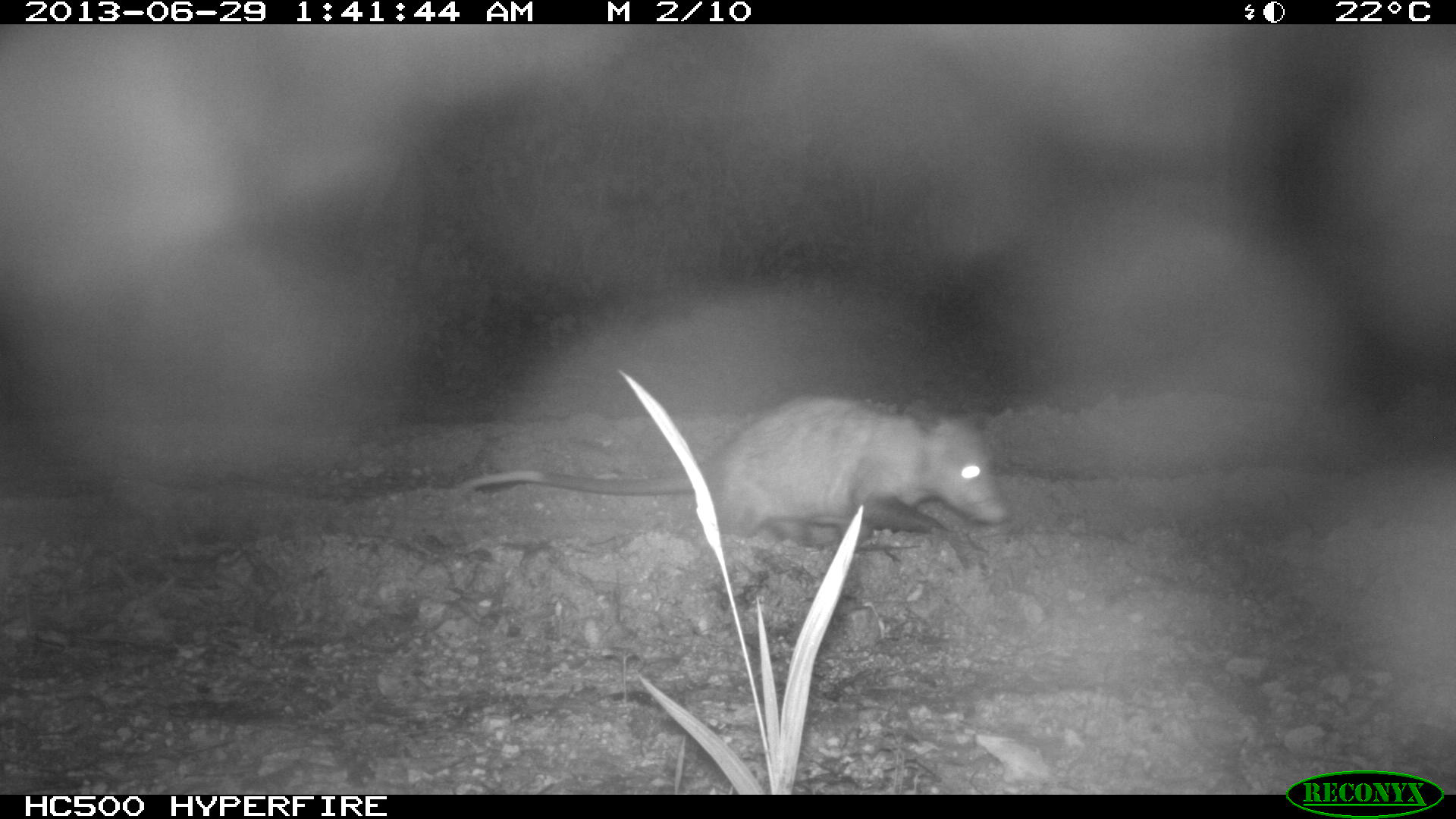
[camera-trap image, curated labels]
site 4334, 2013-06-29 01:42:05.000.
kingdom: Animalia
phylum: Chordata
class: Mammalia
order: Didelphimorphia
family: Didelphidae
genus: Didelphis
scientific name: Didelphis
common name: american opossums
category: didelphis sp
Didelphis sp (american opossums) (Didelphis), count 1.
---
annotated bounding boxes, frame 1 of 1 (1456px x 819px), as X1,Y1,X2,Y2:
didelphis sp: 442,391,1009,536